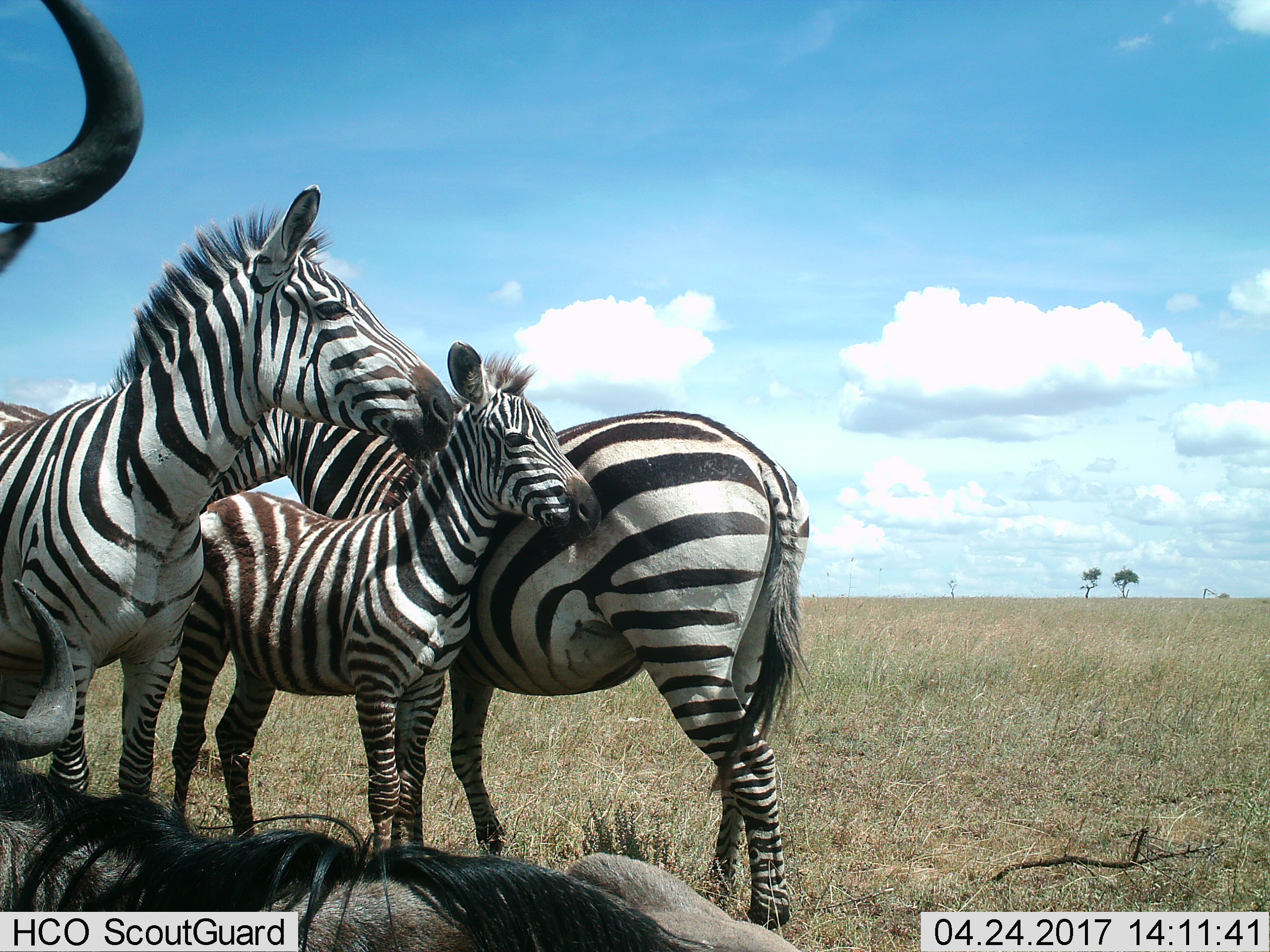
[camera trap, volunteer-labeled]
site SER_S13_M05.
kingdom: Animalia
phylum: Chordata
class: Mammalia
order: Artiodactyla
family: Bovidae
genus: Connochaetes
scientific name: Connochaetes taurinus taurinus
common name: blue wildebeest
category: wildebeestblue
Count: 2.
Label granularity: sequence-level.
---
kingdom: Animalia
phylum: Chordata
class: Mammalia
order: Perissodactyla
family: Equidae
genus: Equus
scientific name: Equus quagga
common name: plains zebra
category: zebraplains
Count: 3.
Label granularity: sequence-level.